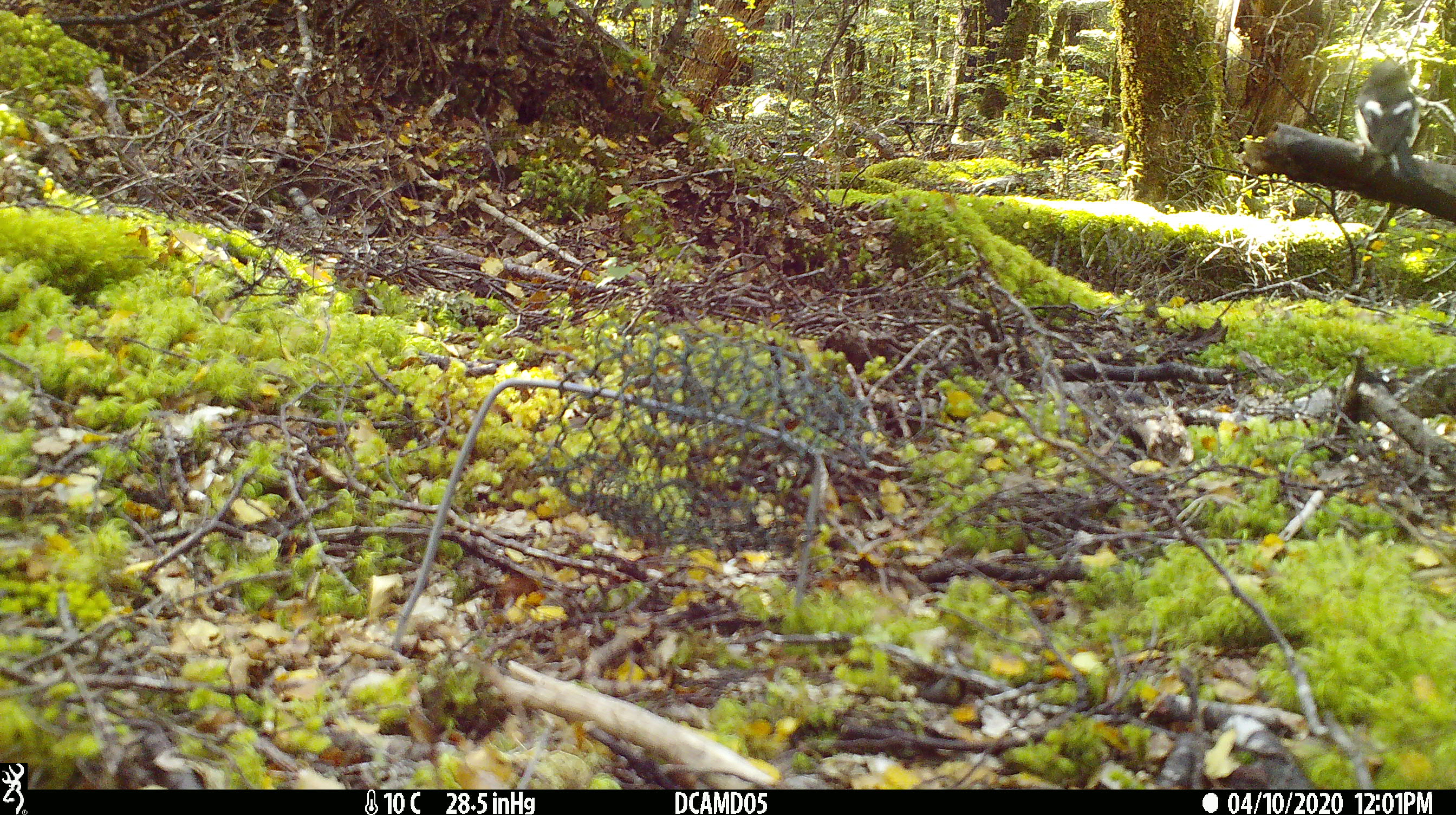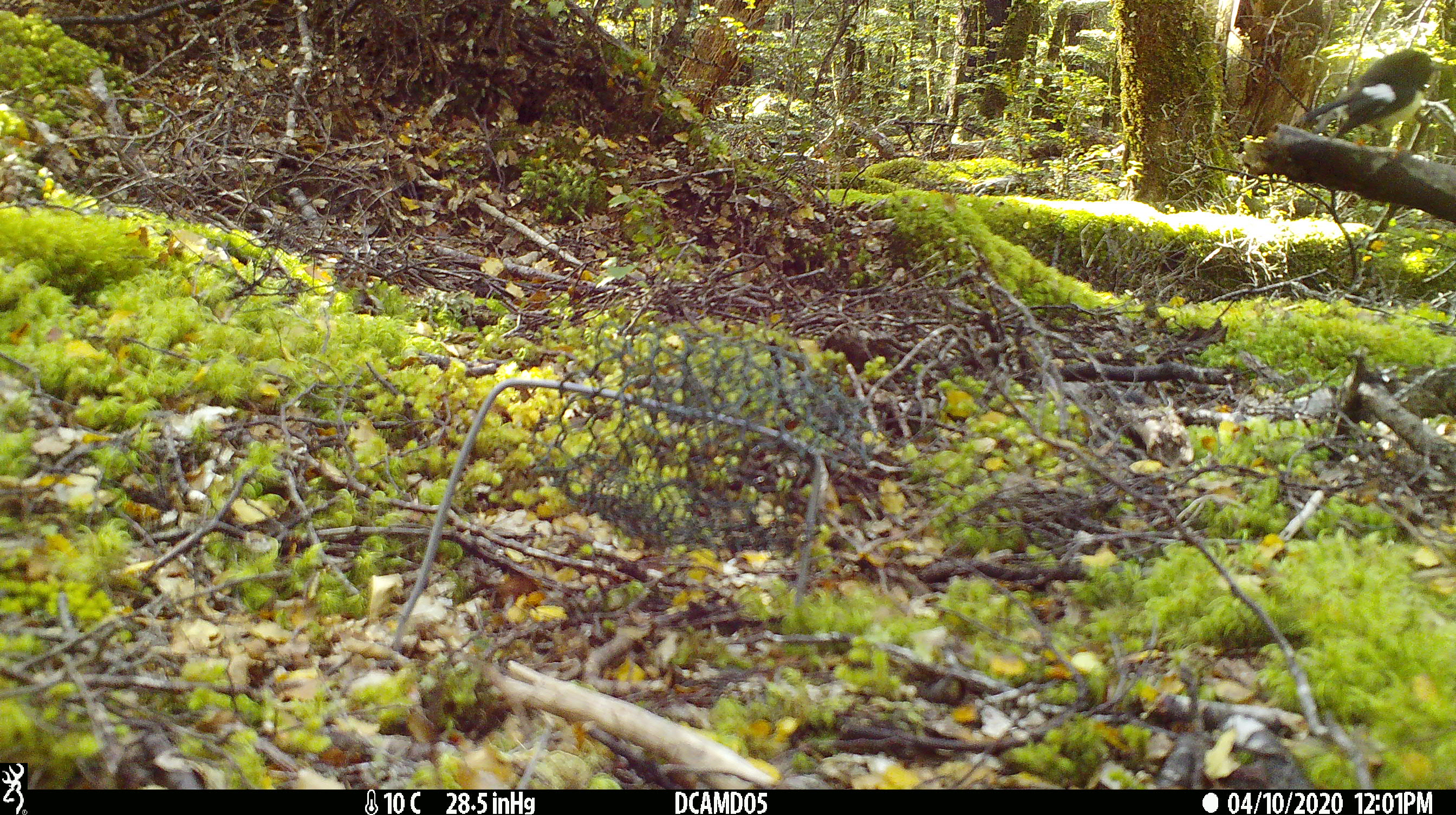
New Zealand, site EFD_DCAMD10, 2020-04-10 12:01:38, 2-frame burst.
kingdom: Animalia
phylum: Chordata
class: Aves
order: Passeriformes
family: Petroicidae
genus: Petroica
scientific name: Petroica macrocephala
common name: tomtit